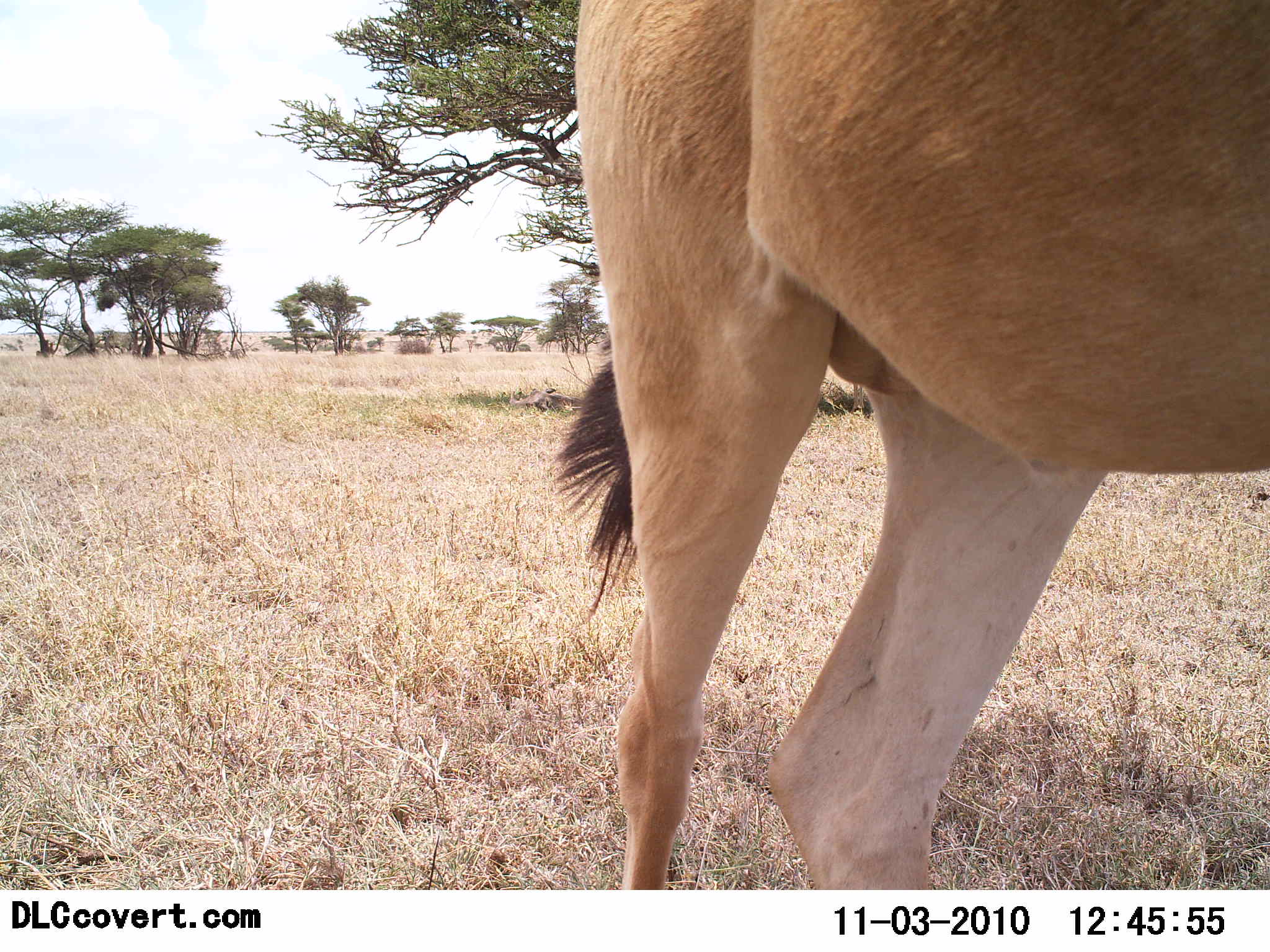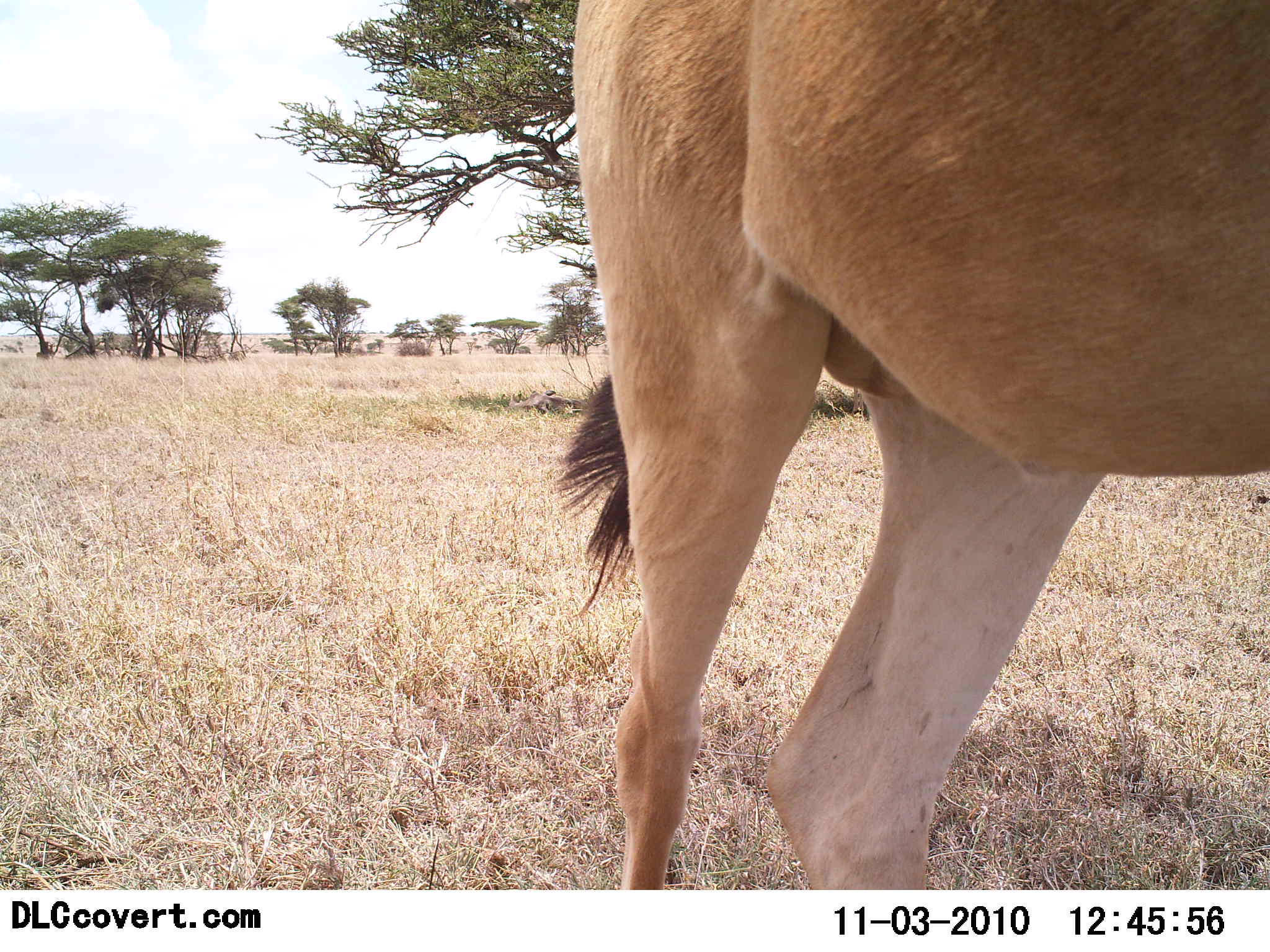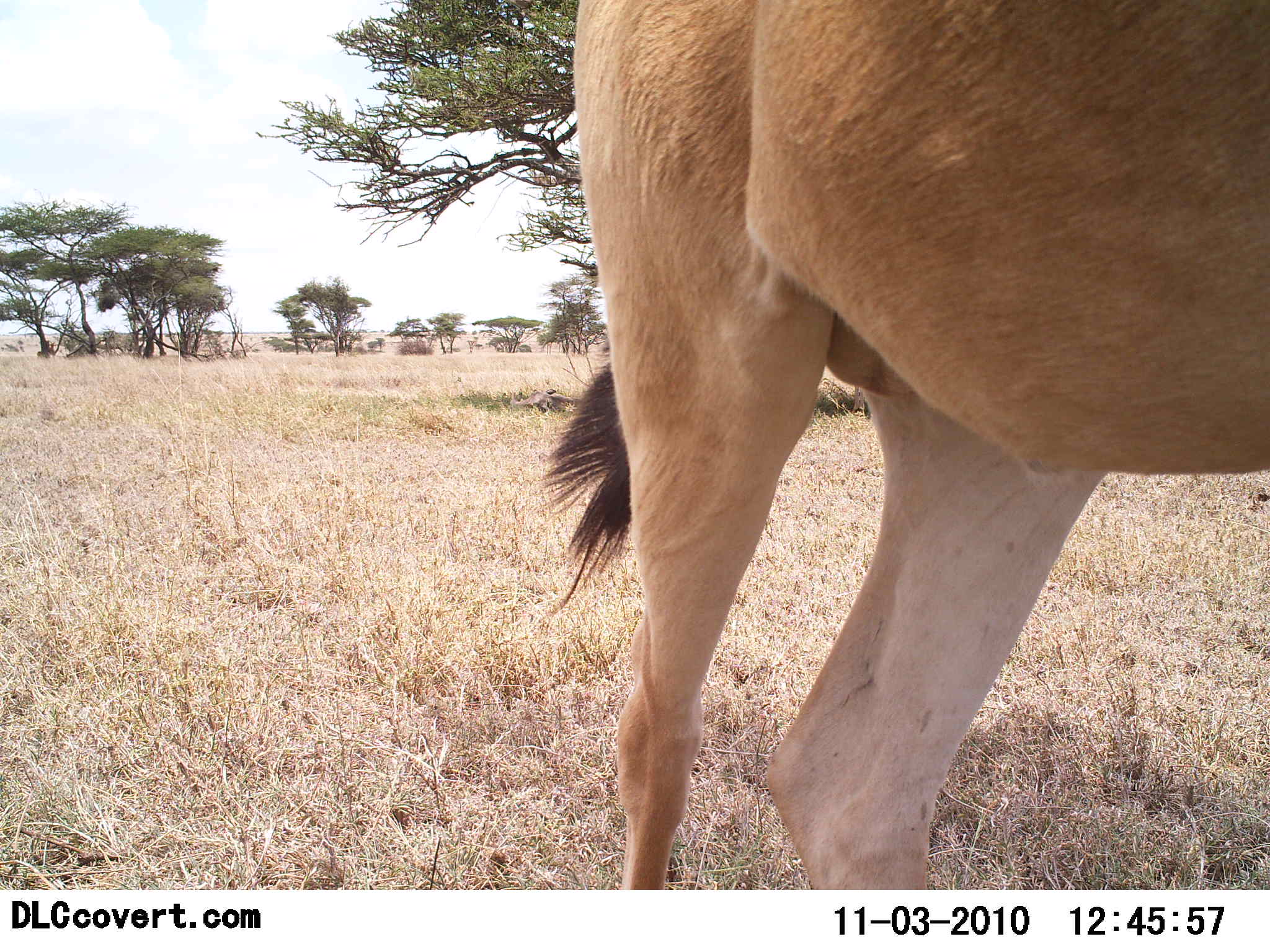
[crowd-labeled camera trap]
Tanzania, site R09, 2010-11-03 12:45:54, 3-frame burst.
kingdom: Animalia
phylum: Chordata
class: Mammalia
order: Artiodactyla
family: Bovidae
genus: Alcelaphus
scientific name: Alcelaphus buselaphus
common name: hartebeest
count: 1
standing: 93%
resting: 0%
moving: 7%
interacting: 0%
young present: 0%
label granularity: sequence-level